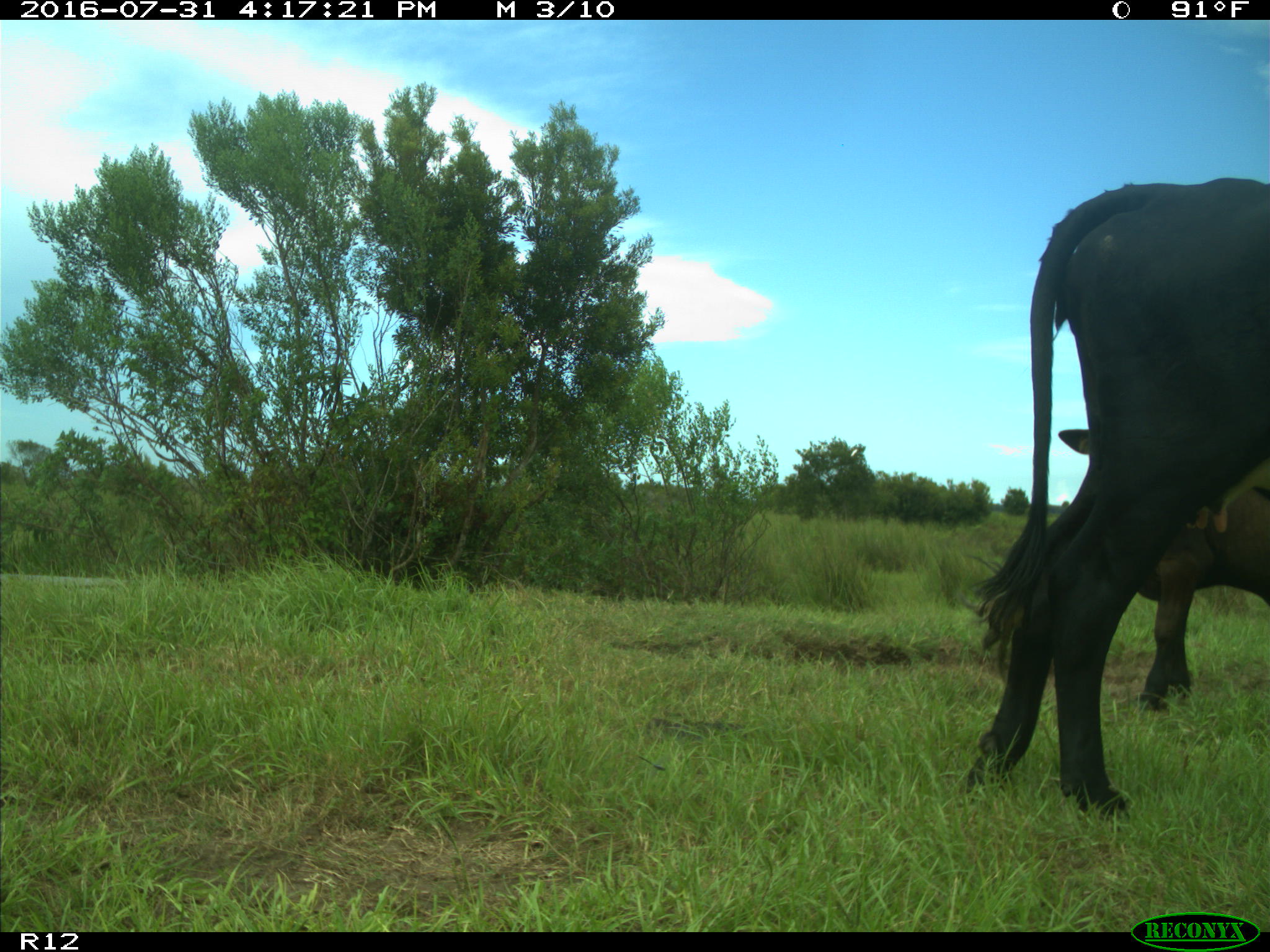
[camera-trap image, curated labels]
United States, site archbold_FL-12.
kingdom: Animalia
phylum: Chordata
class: Mammalia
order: Artiodactyla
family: Bovidae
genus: Bos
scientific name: Bos taurus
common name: domestic cow